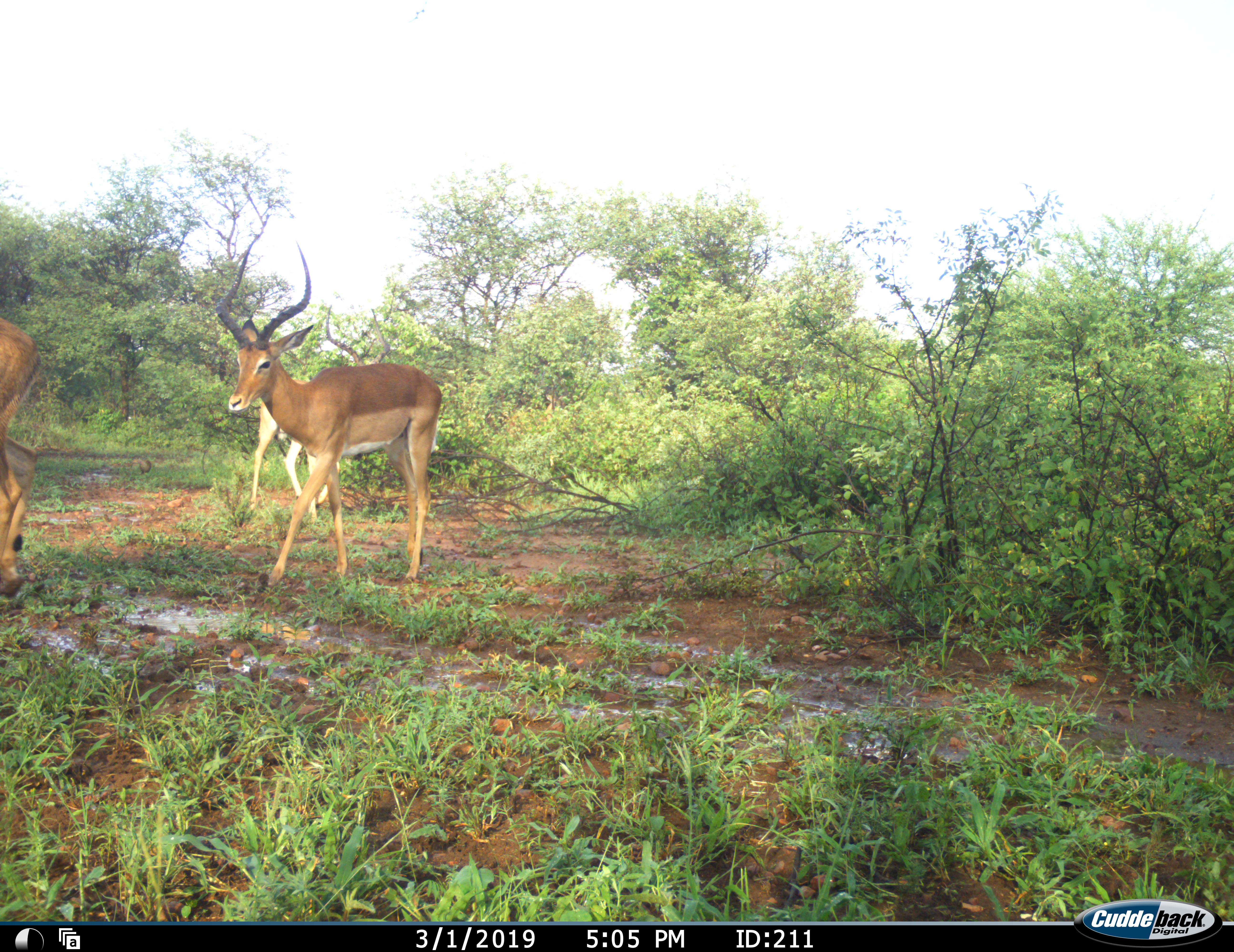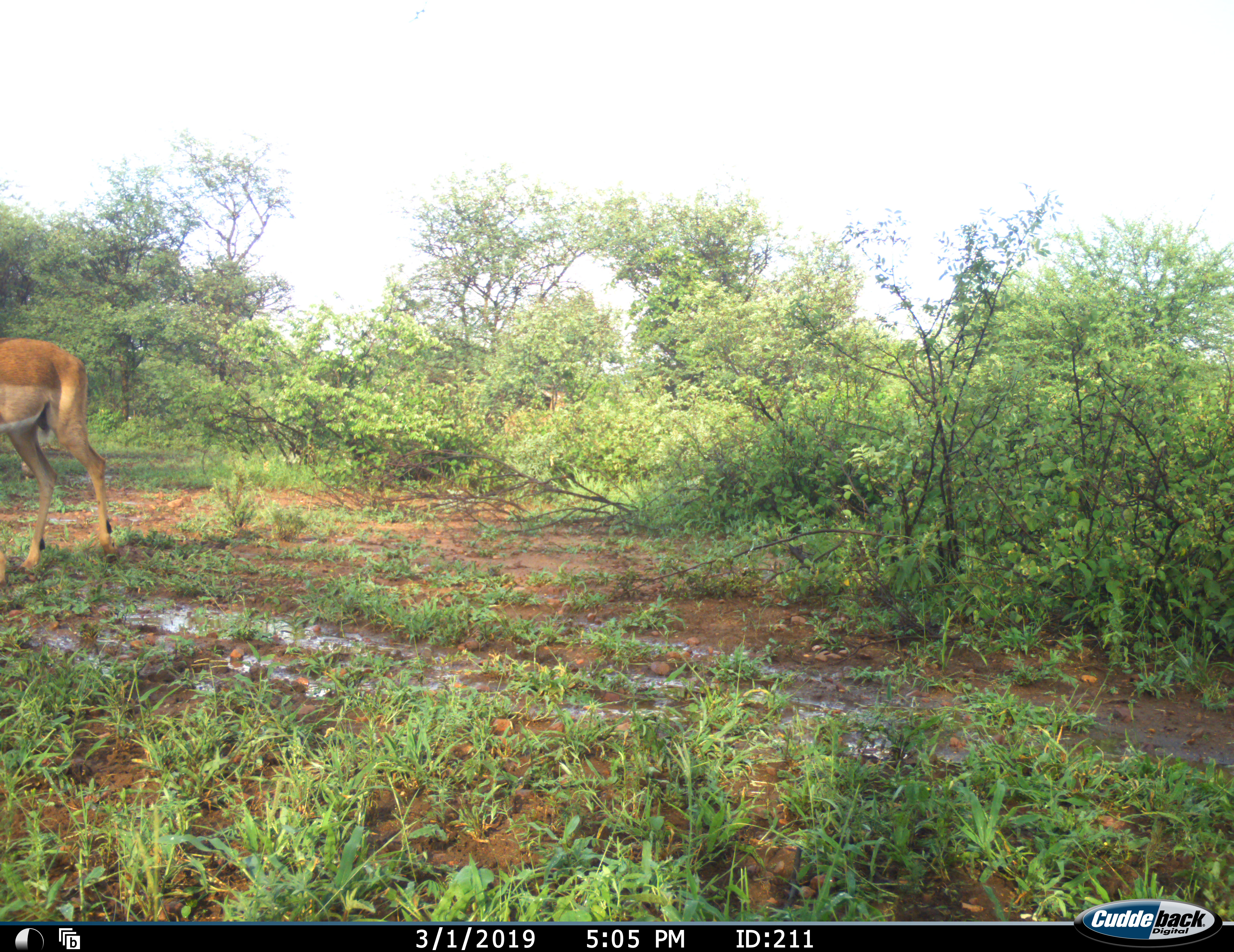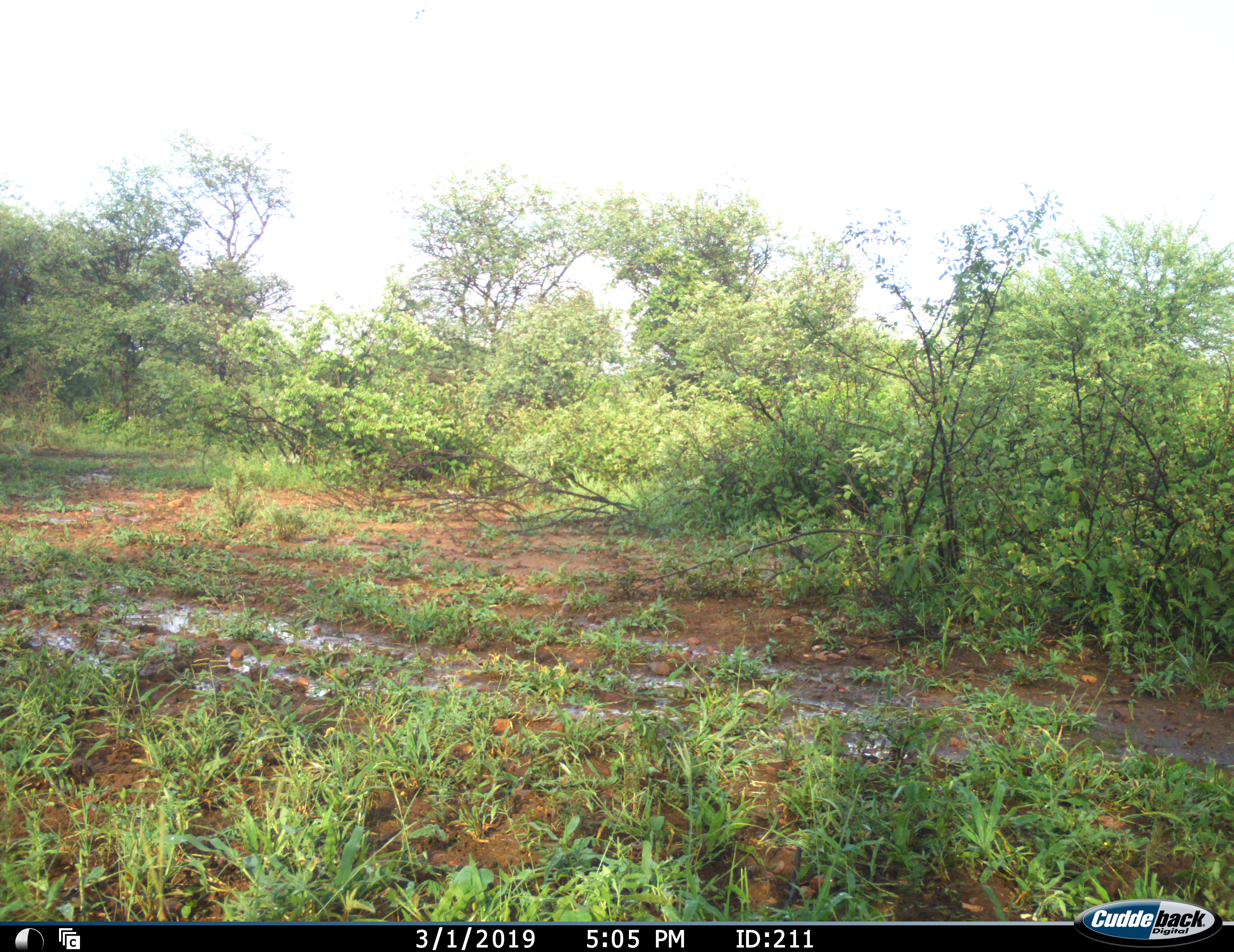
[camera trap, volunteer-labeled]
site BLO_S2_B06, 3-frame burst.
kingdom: Animalia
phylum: Chordata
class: Mammalia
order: Artiodactyla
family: Bovidae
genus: Aepyceros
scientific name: Aepyceros melampus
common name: impala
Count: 4.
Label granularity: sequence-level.